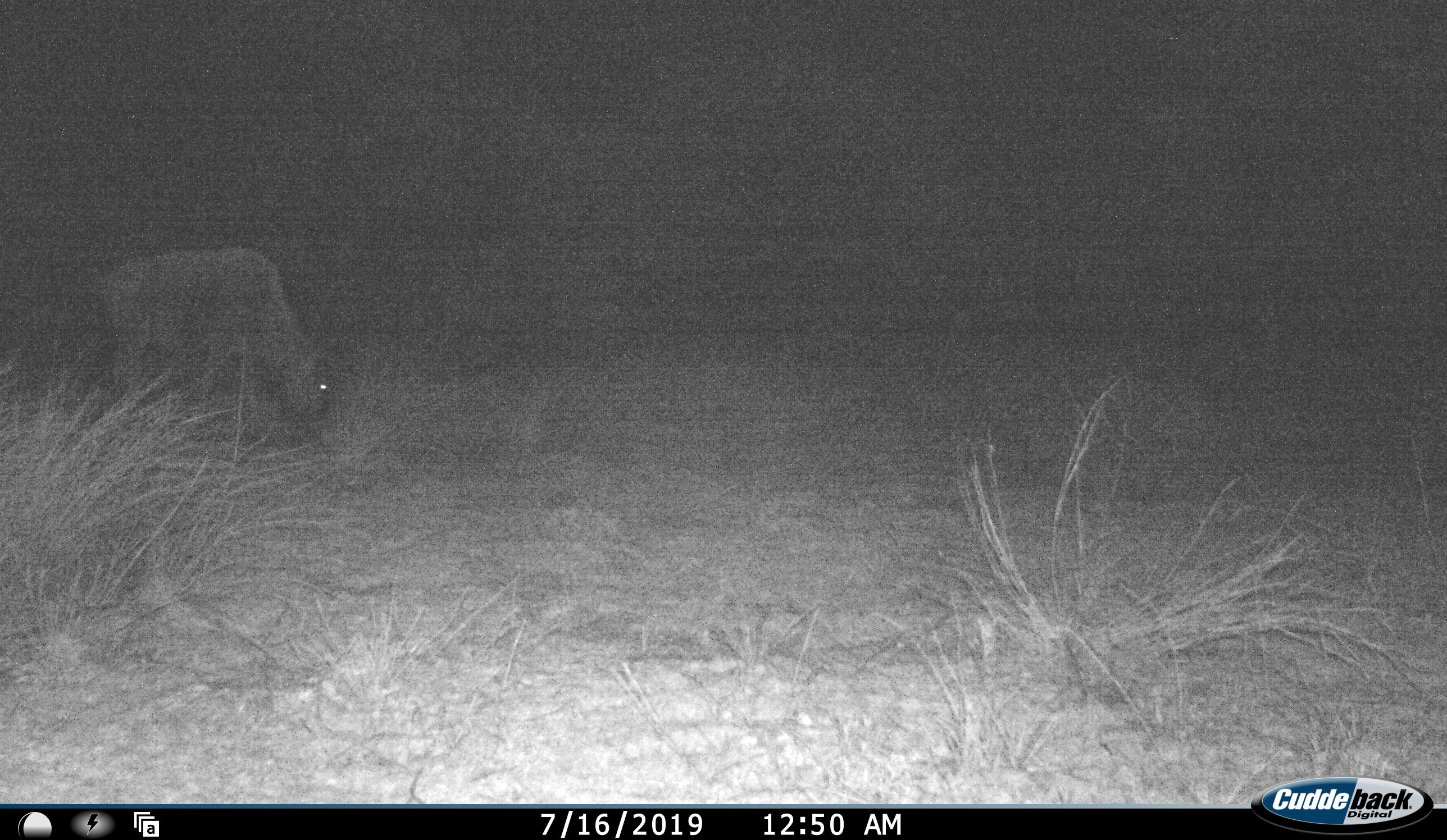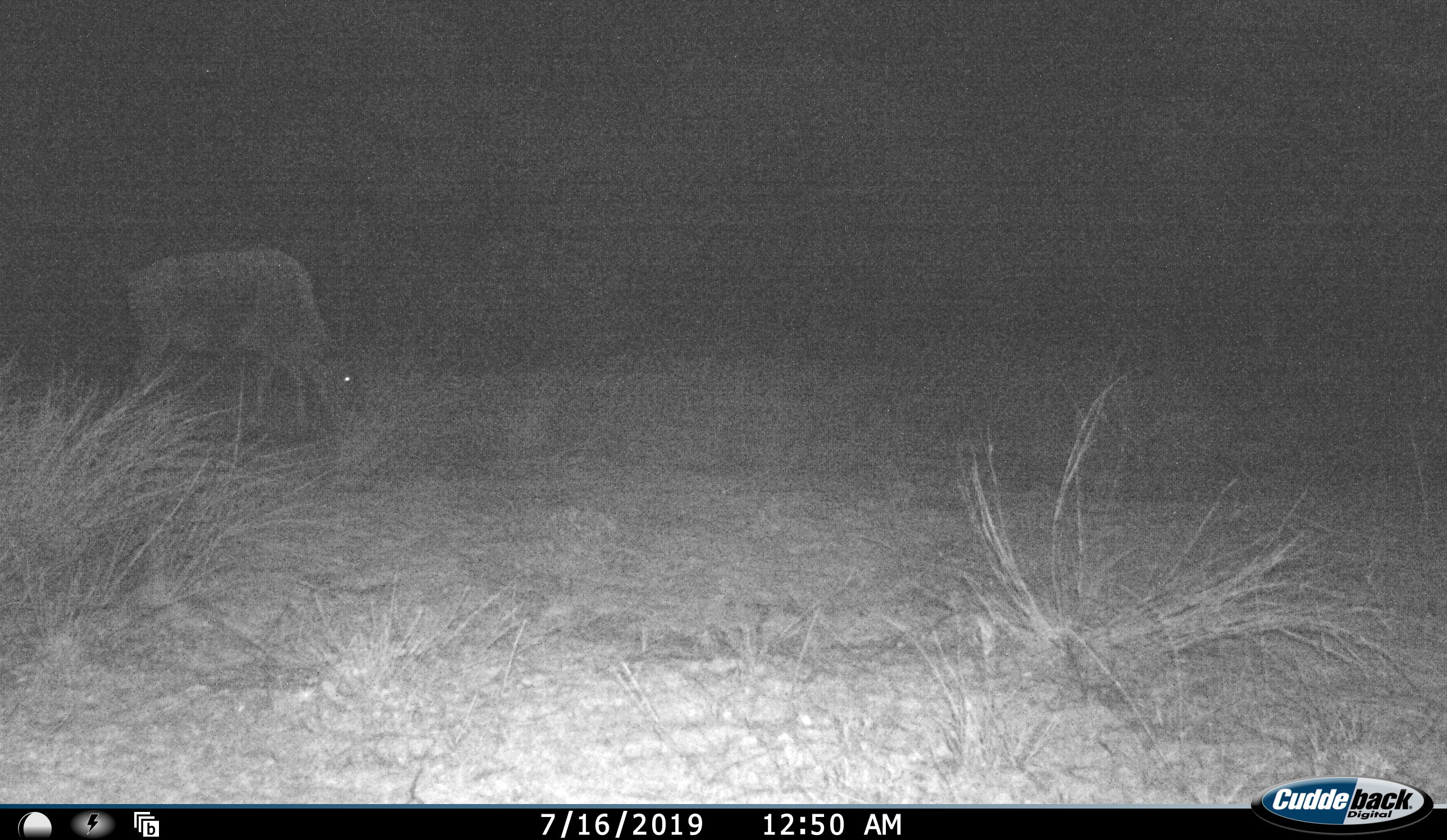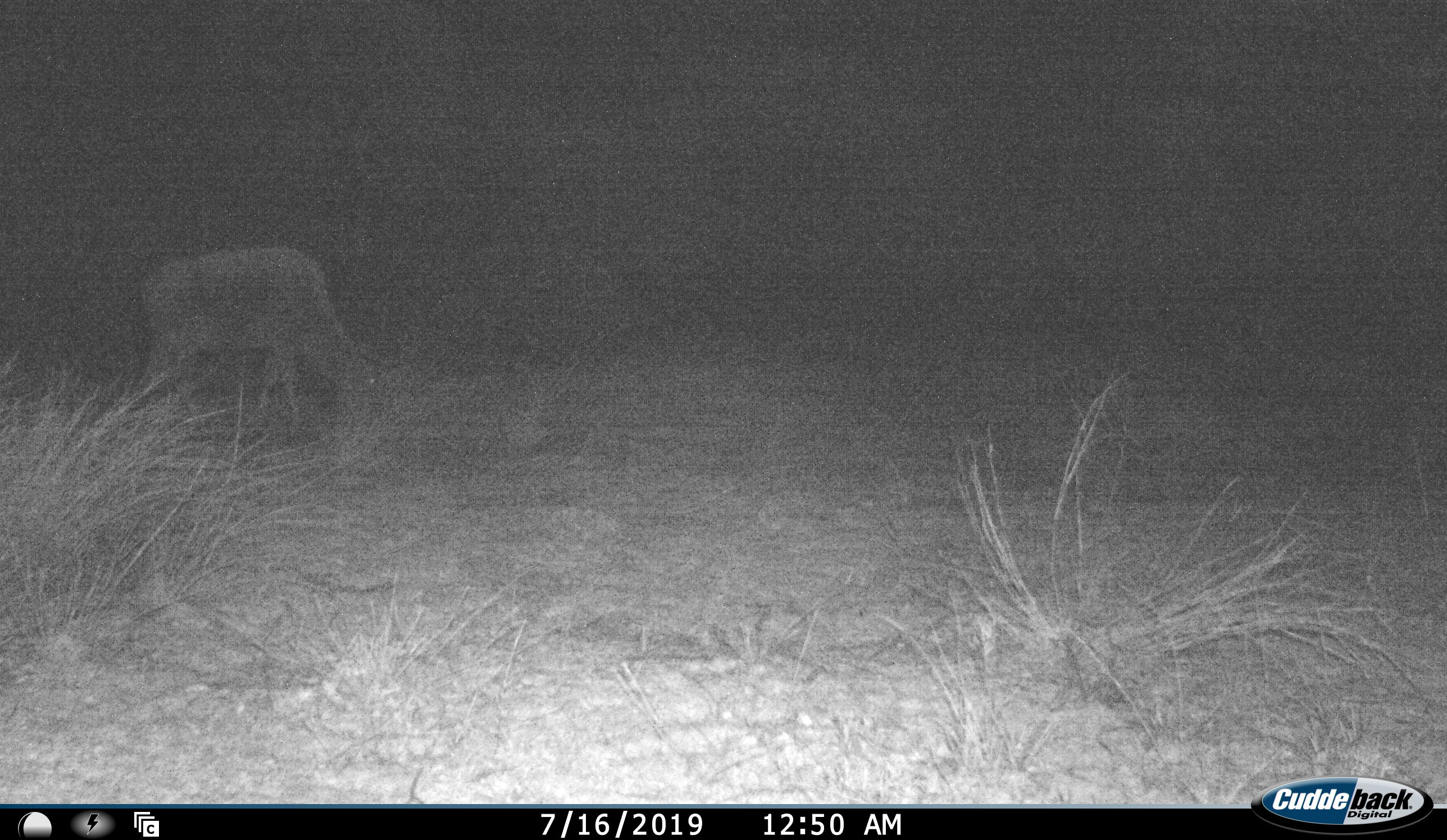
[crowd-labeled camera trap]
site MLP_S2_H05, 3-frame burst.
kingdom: Animalia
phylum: Chordata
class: Mammalia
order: Artiodactyla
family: Bovidae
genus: Connochaetes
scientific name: Connochaetes taurinus taurinus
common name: blue wildebeest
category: wildebeestblue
Wildebeestblue (blue wildebeest) (Connochaetes taurinus taurinus), count 1. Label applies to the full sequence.